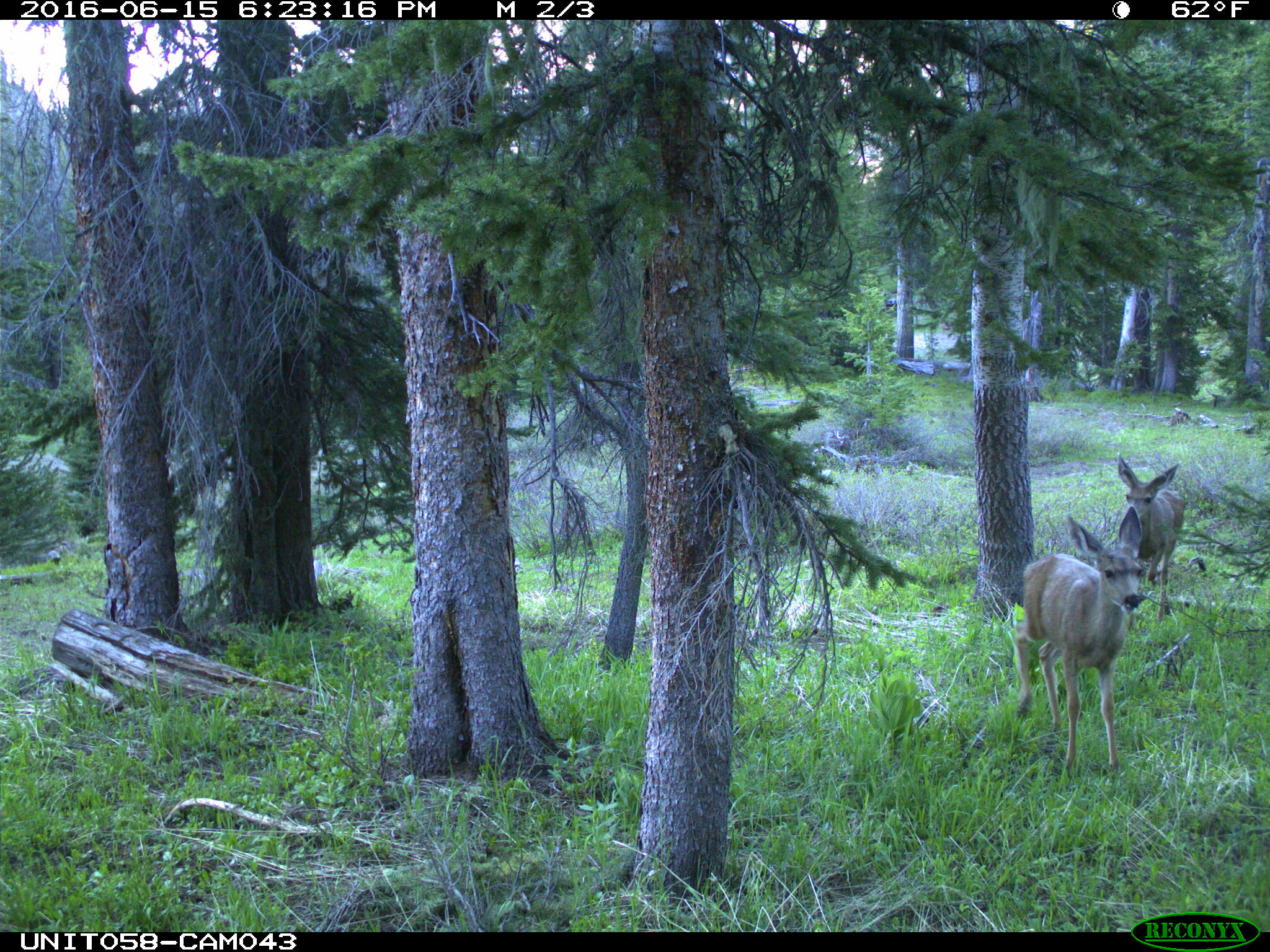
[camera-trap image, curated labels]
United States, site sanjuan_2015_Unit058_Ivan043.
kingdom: Animalia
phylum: Chordata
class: Mammalia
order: Artiodactyla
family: Cervidae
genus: Odocoileus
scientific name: Odocoileus hemionus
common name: mule deer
Odocoileus hemionus (mule deer).